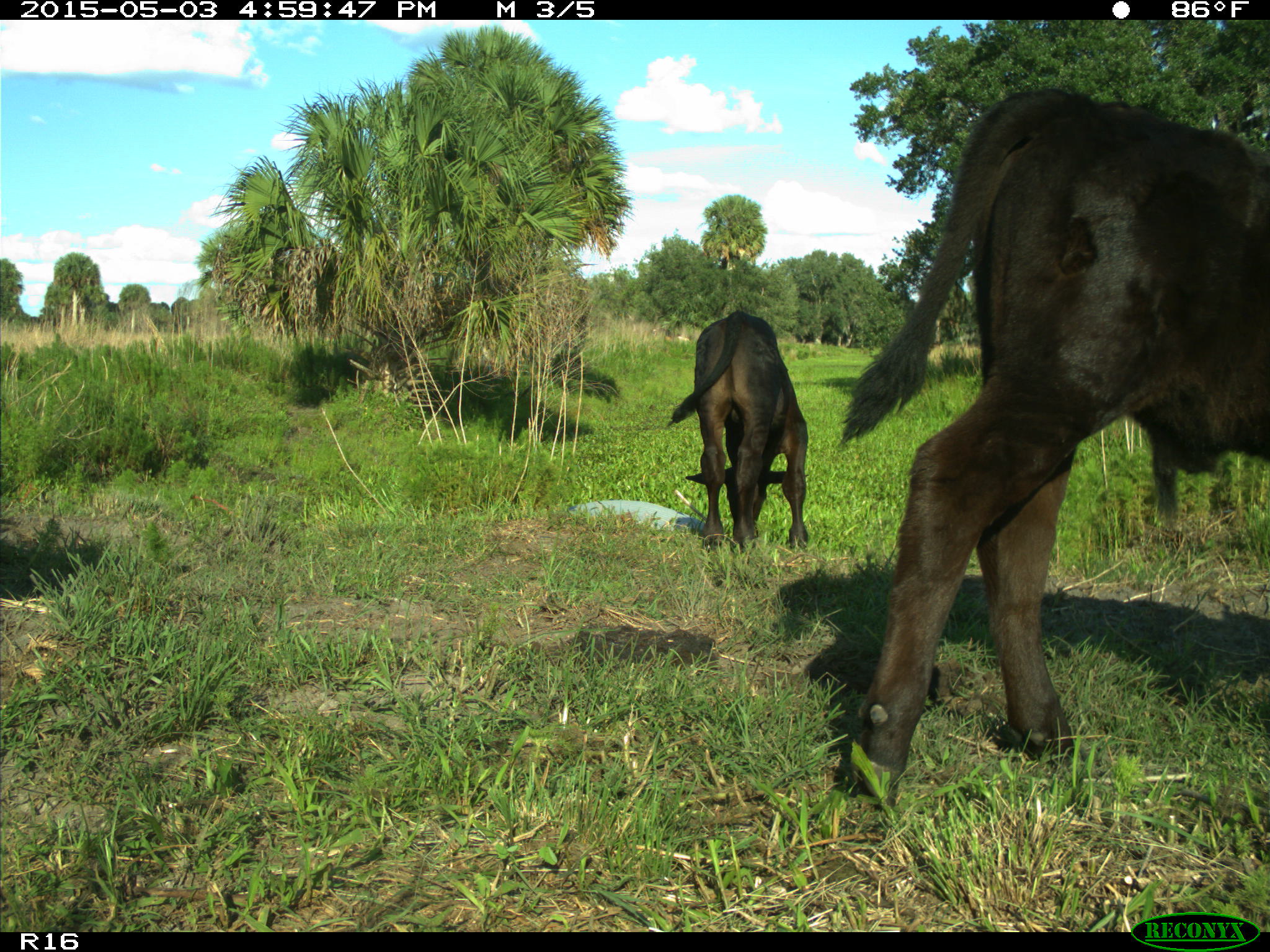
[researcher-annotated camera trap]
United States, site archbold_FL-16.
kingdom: Animalia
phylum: Chordata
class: Mammalia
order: Artiodactyla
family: Bovidae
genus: Bos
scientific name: Bos taurus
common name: domestic cow